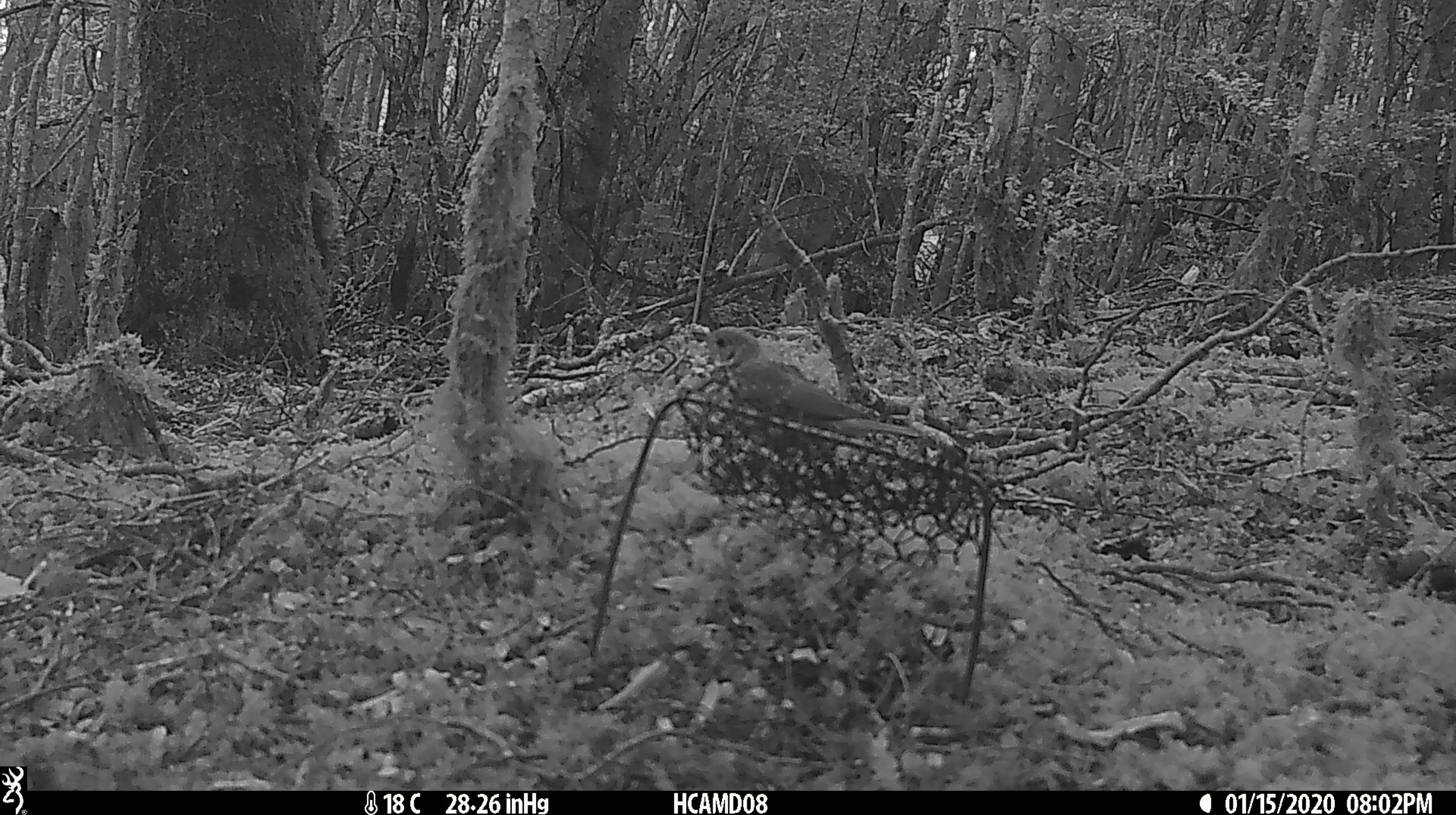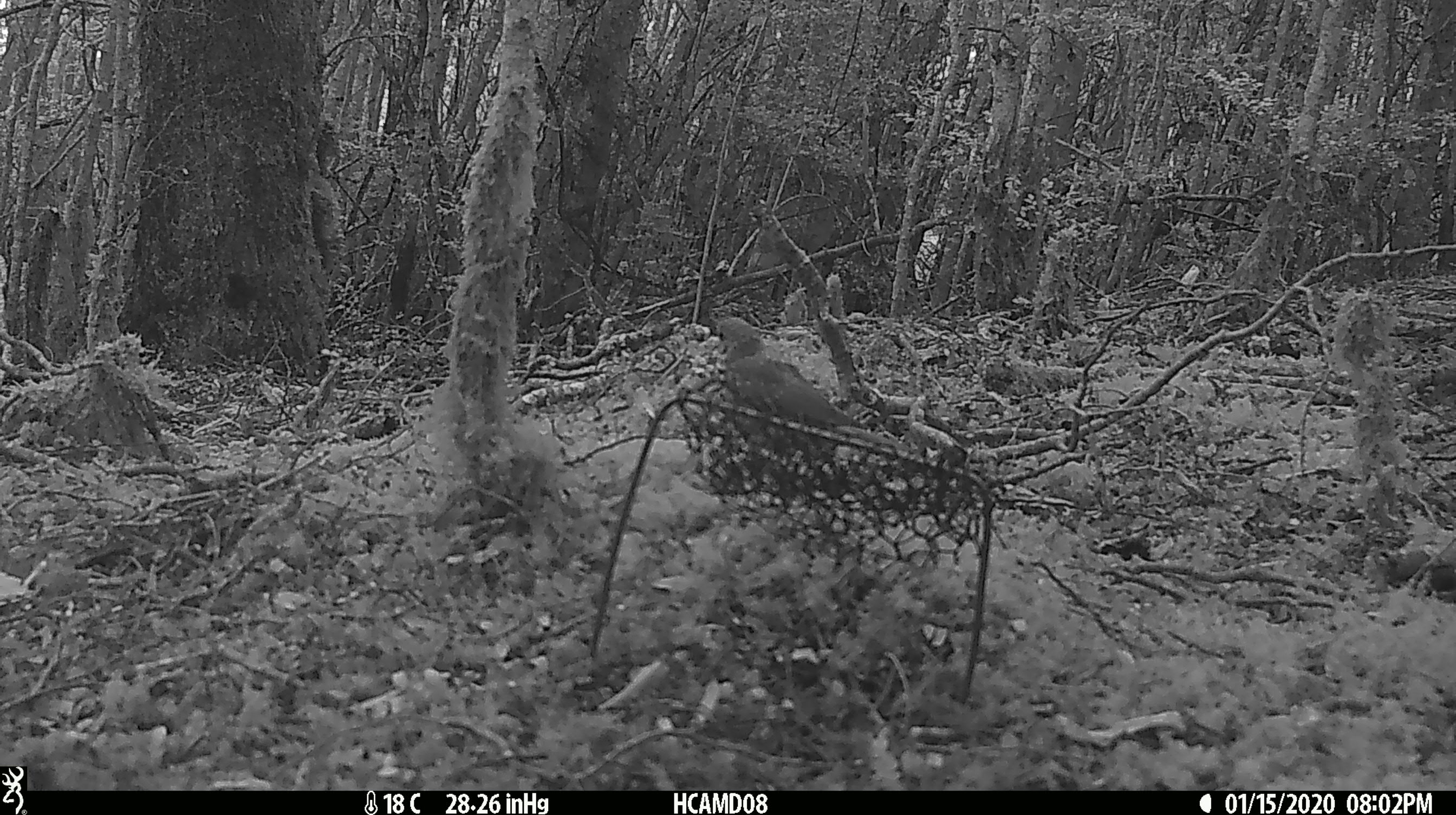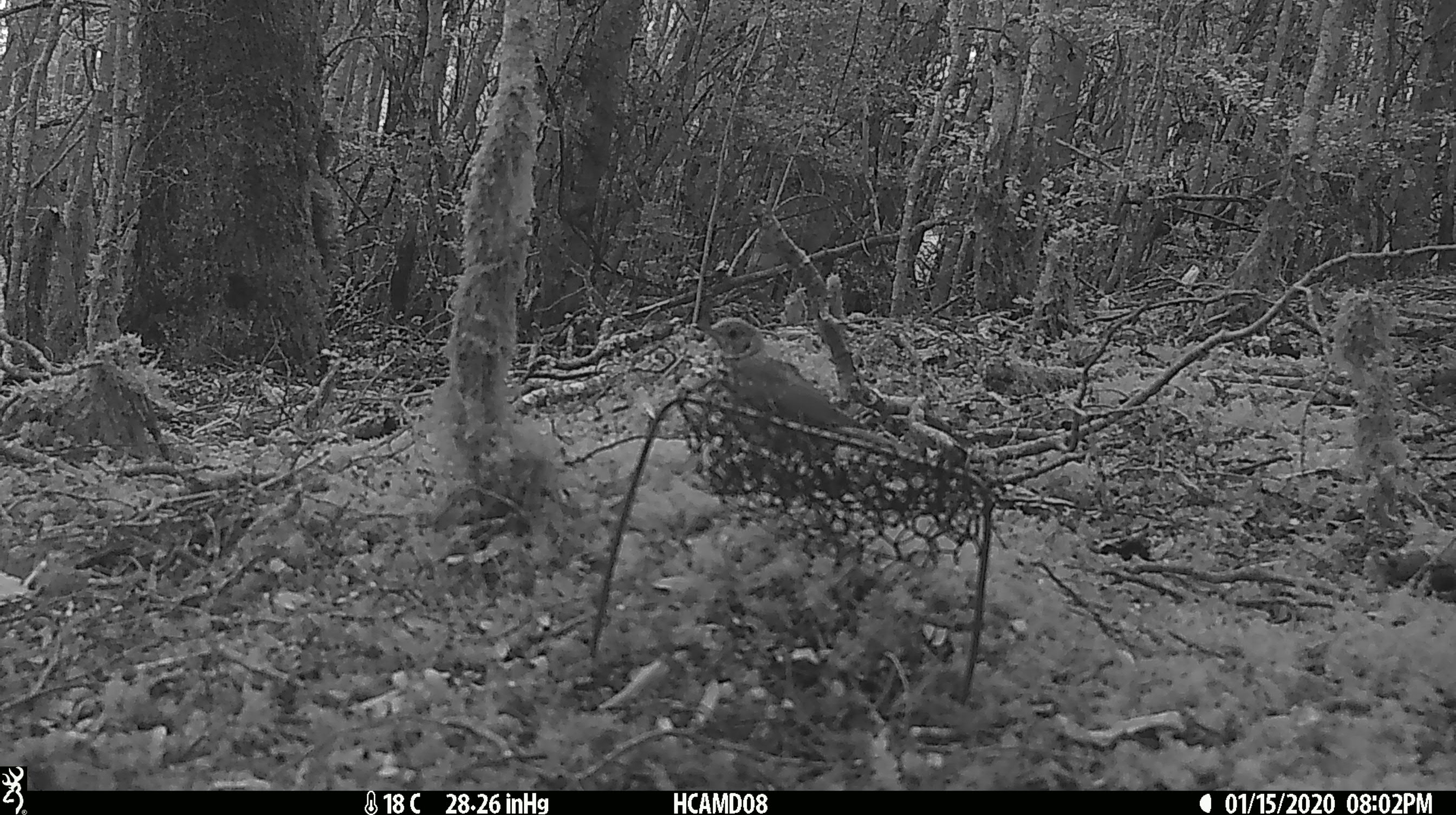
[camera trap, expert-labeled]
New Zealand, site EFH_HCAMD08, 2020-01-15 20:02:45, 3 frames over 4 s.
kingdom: Animalia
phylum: Chordata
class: Aves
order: Passeriformes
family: Turdidae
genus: Turdus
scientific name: Turdus philomelos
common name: song thrush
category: thrush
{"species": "thrush (song thrush) (Turdus philomelos)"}